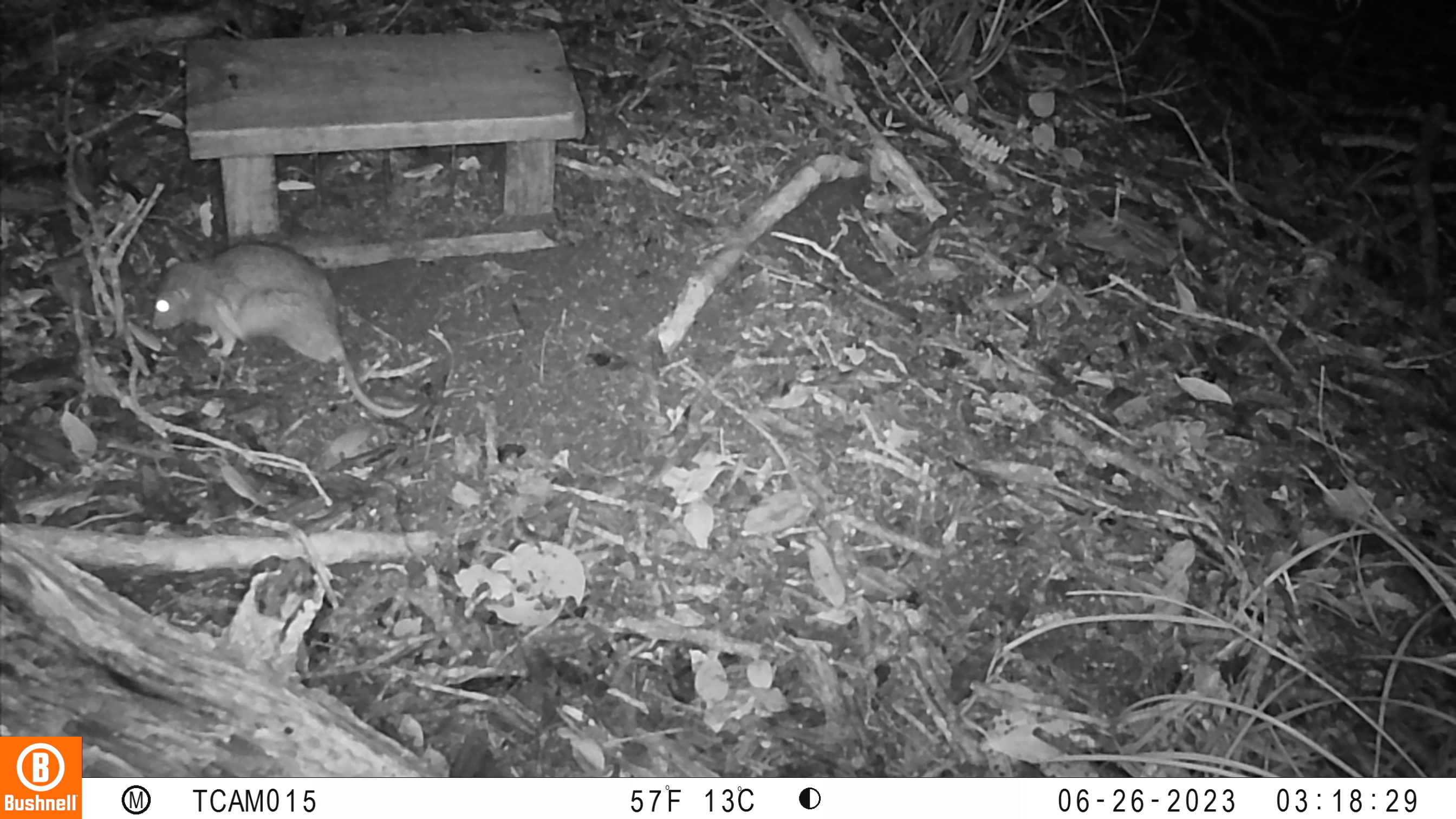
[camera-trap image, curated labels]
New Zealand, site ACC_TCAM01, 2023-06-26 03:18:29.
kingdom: Animalia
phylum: Chordata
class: Mammalia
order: Rodentia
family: Muridae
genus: Rattus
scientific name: Rattus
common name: rat